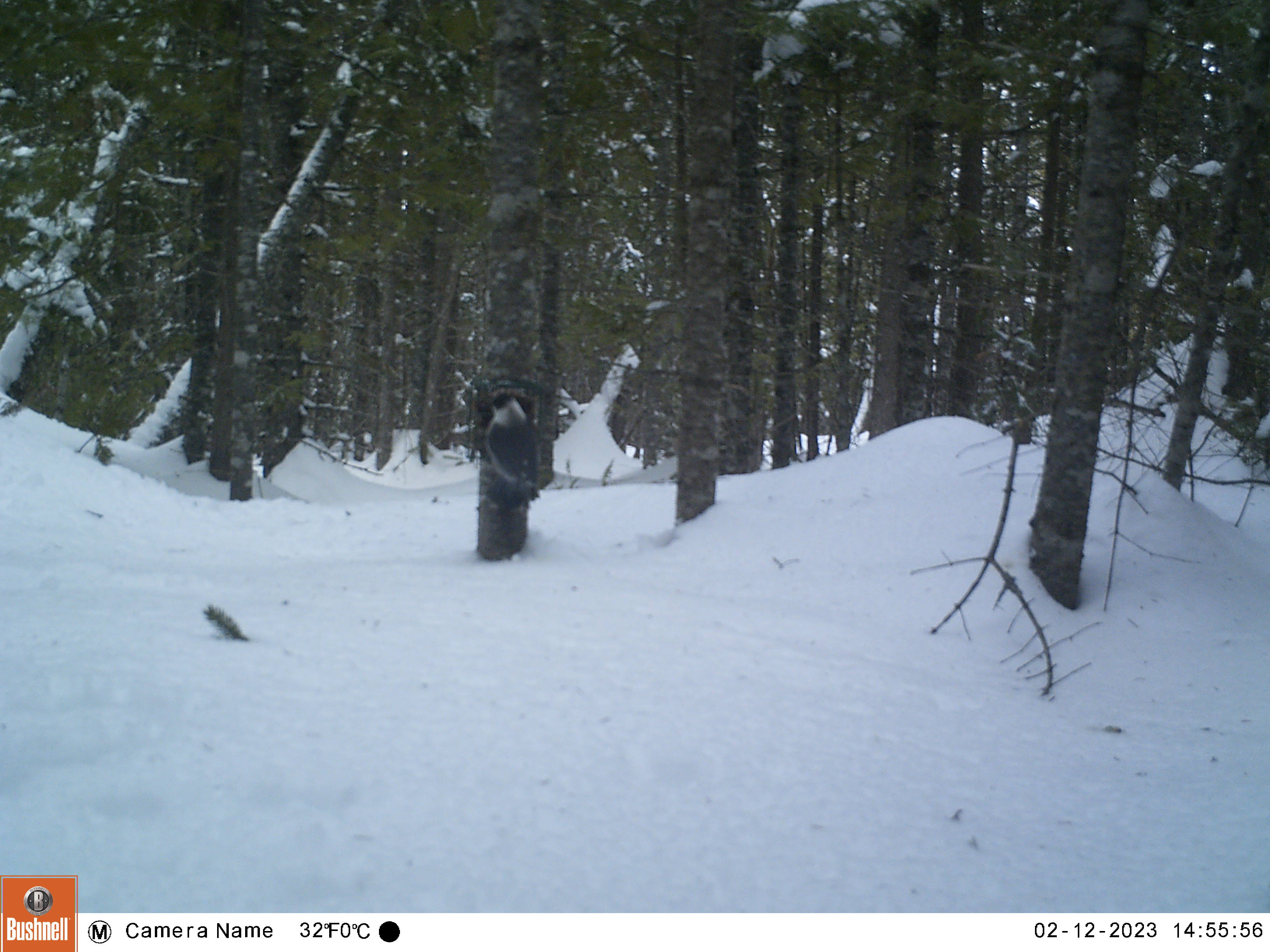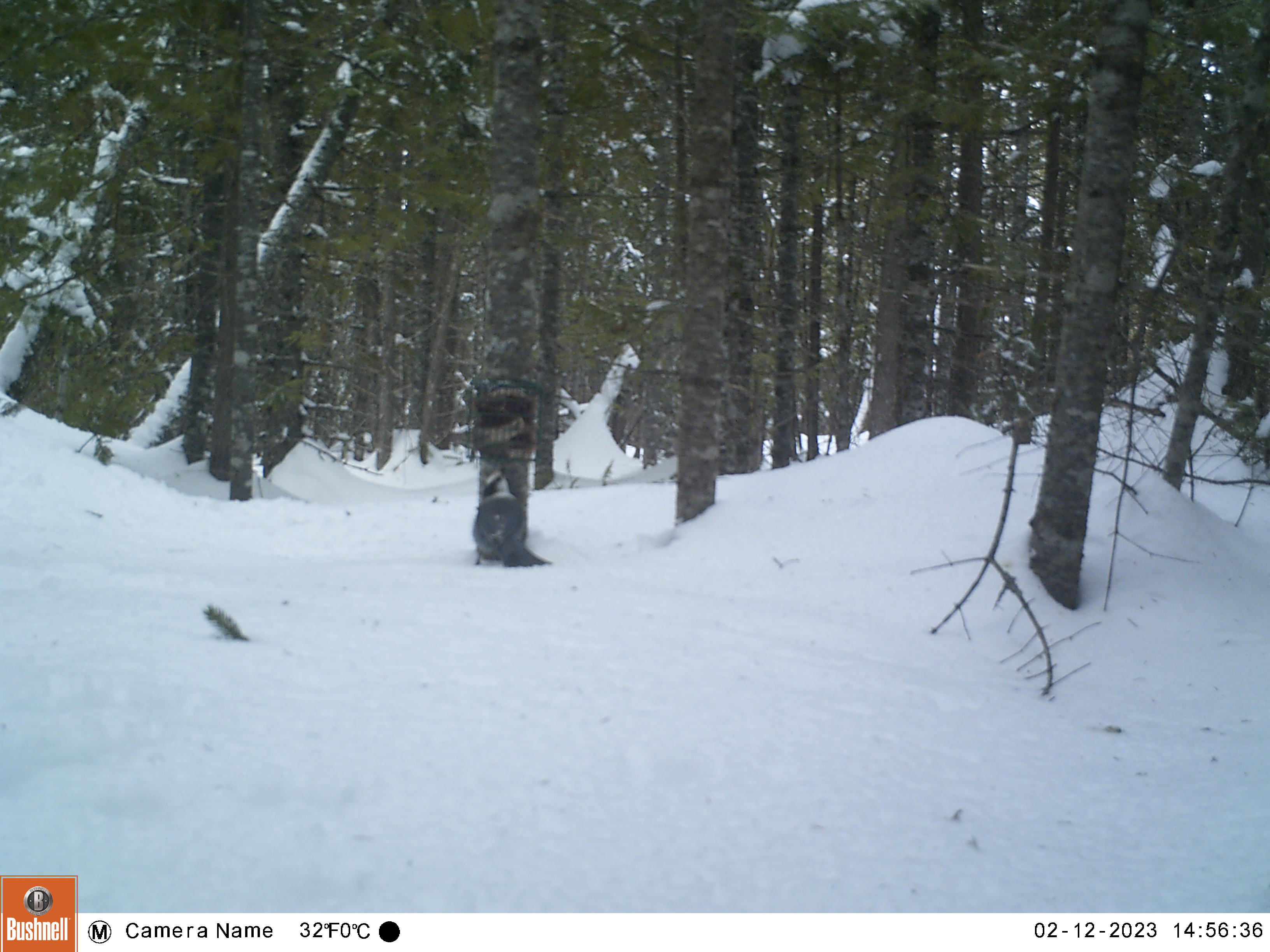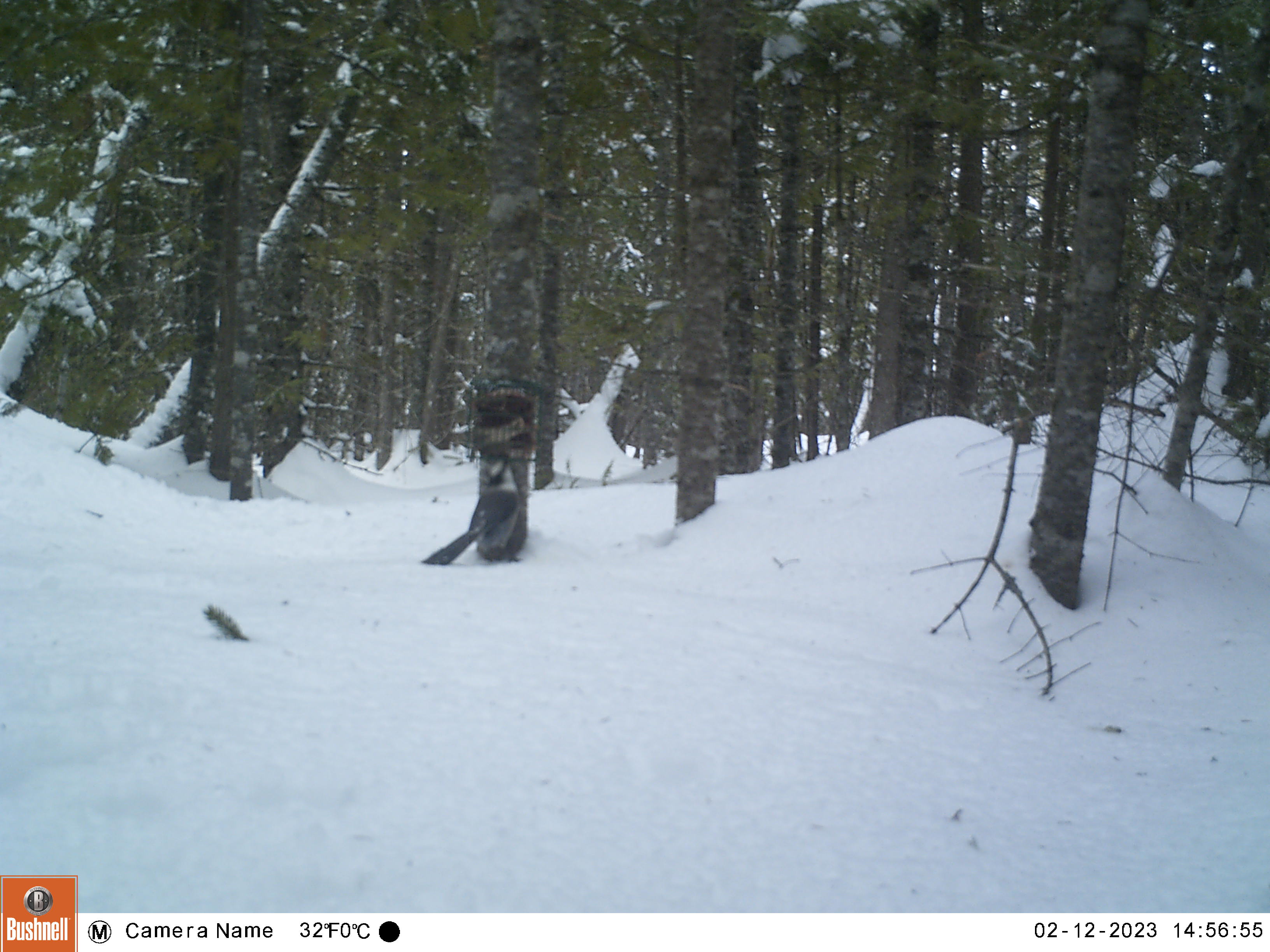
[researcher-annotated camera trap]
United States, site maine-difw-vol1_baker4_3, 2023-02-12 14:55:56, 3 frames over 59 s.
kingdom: Animalia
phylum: Chordata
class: Aves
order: Passeriformes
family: Corvidae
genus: Perisoreus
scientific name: Perisoreus canadensis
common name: canada jay